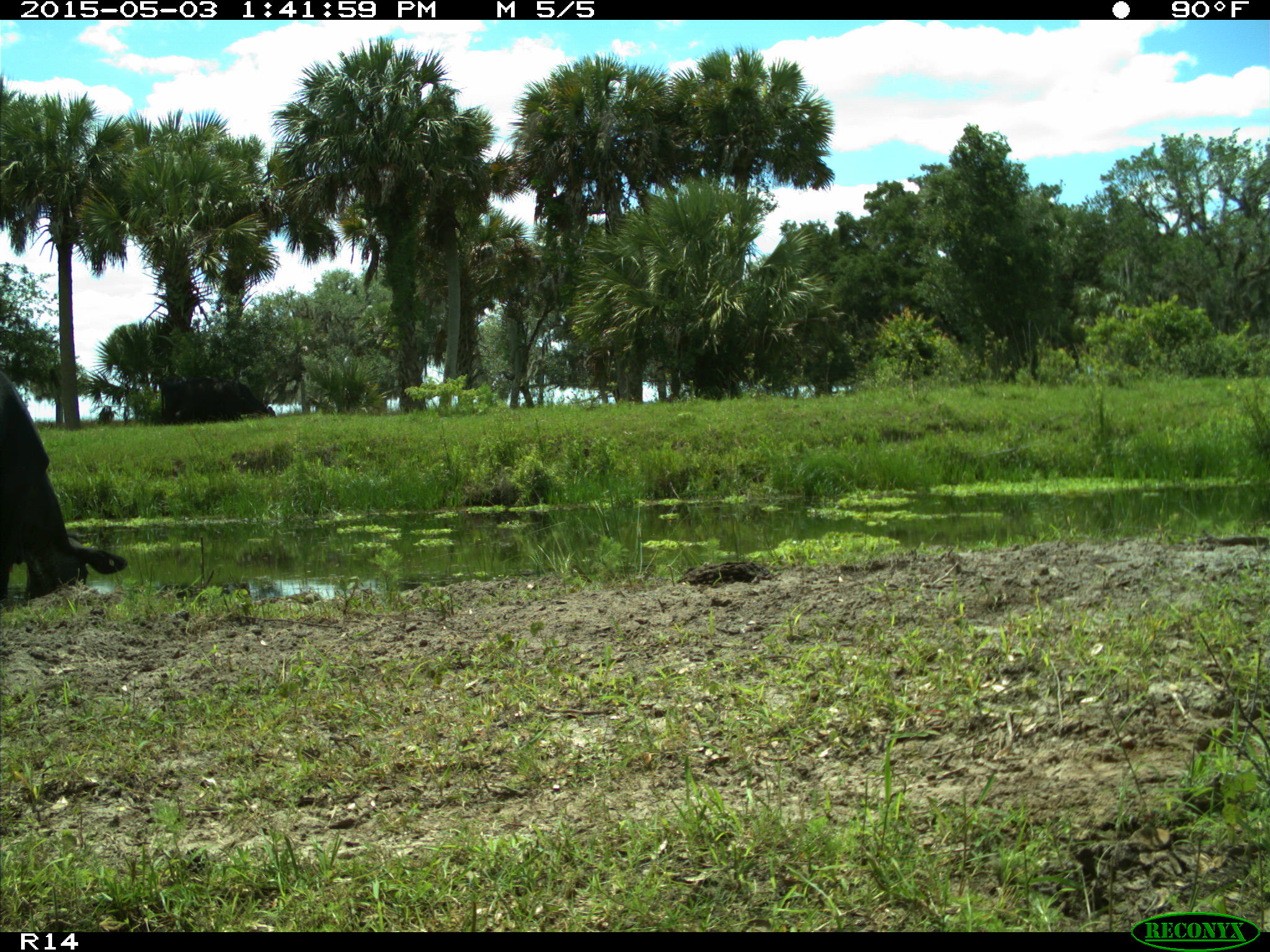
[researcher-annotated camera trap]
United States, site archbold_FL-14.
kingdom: Animalia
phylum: Chordata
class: Mammalia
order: Artiodactyla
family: Suidae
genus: Sus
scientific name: Sus scrofa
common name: wild boar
Sus scrofa (wild boar).